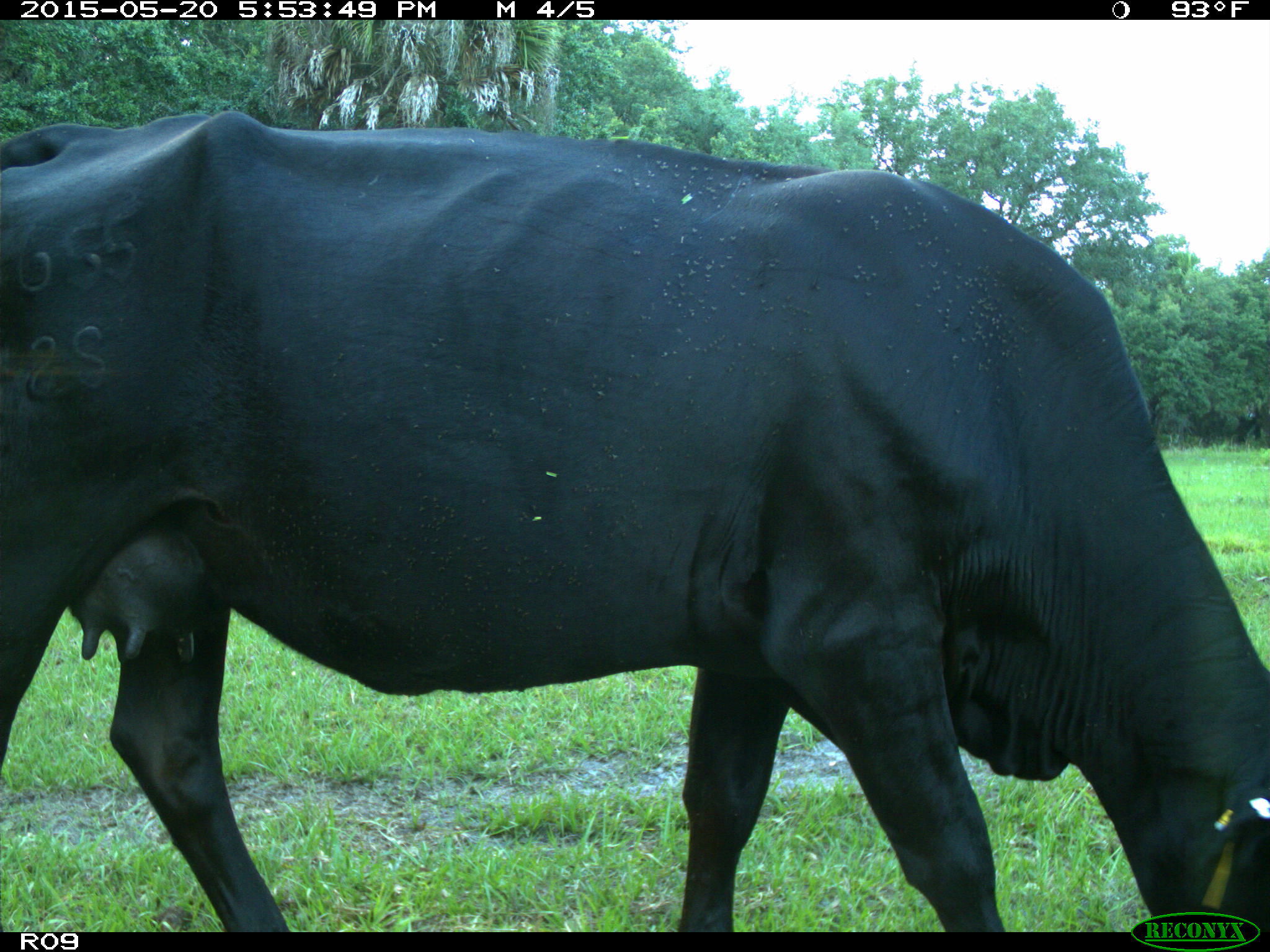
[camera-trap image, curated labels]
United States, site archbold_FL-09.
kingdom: Animalia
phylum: Chordata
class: Mammalia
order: Artiodactyla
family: Bovidae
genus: Bos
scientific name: Bos taurus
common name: domestic cow